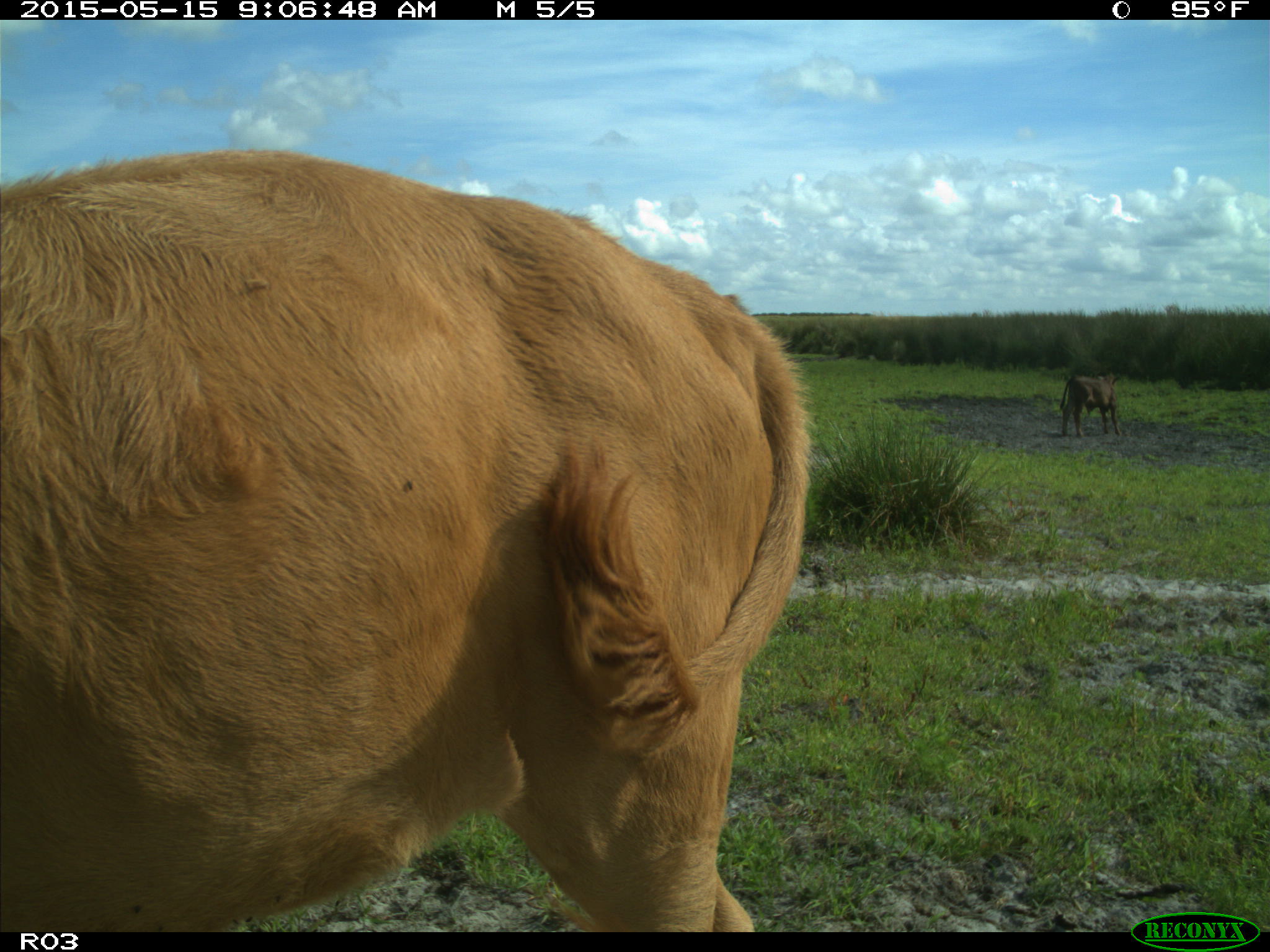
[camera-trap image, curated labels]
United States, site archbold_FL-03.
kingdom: Animalia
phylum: Chordata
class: Mammalia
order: Artiodactyla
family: Bovidae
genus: Bos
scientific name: Bos taurus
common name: domestic cow